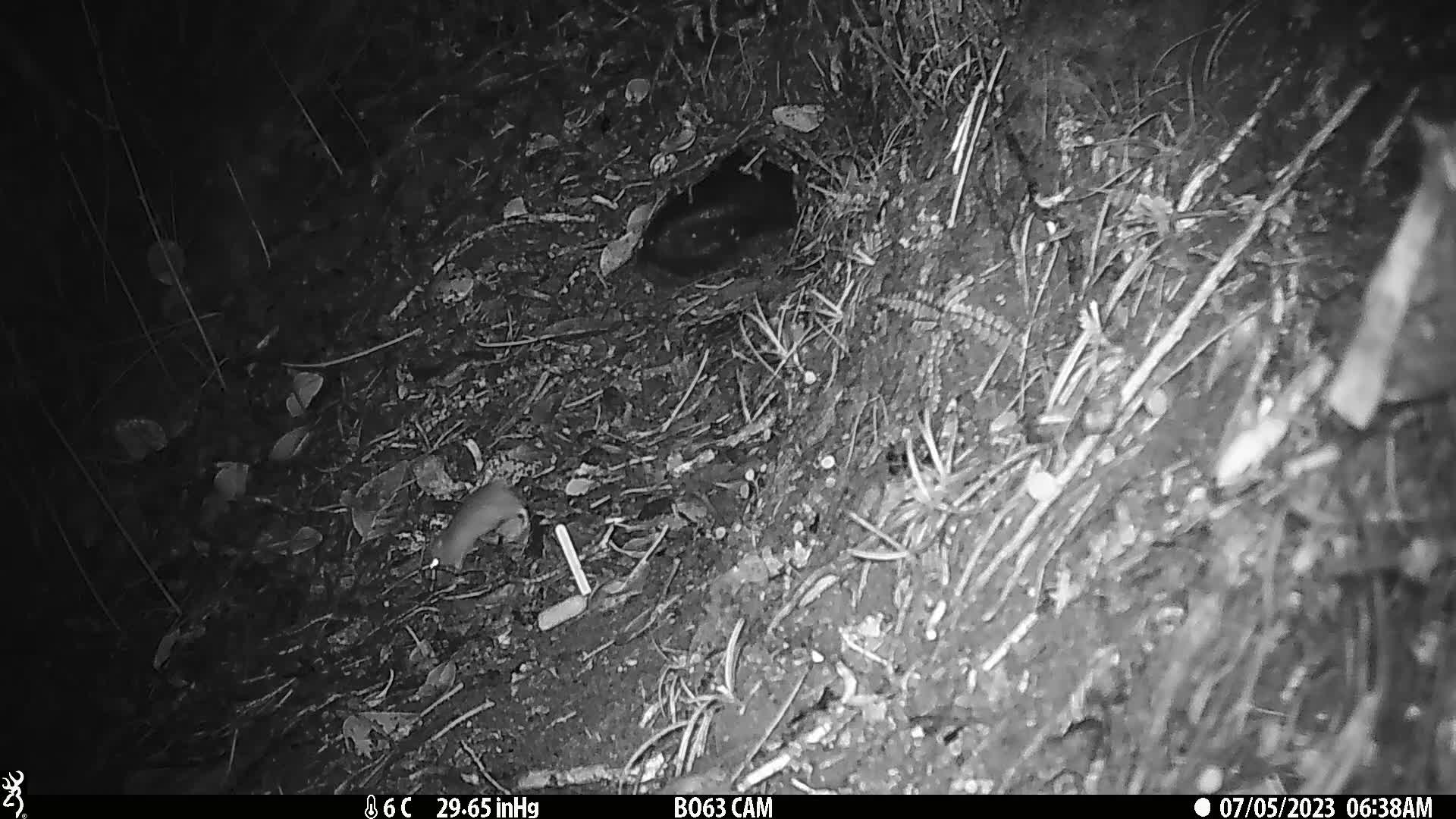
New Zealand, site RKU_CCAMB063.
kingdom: Animalia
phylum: Chordata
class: Mammalia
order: Rodentia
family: Muridae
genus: Rattus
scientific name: Rattus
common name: rat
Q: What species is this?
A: Rat (Rattus).